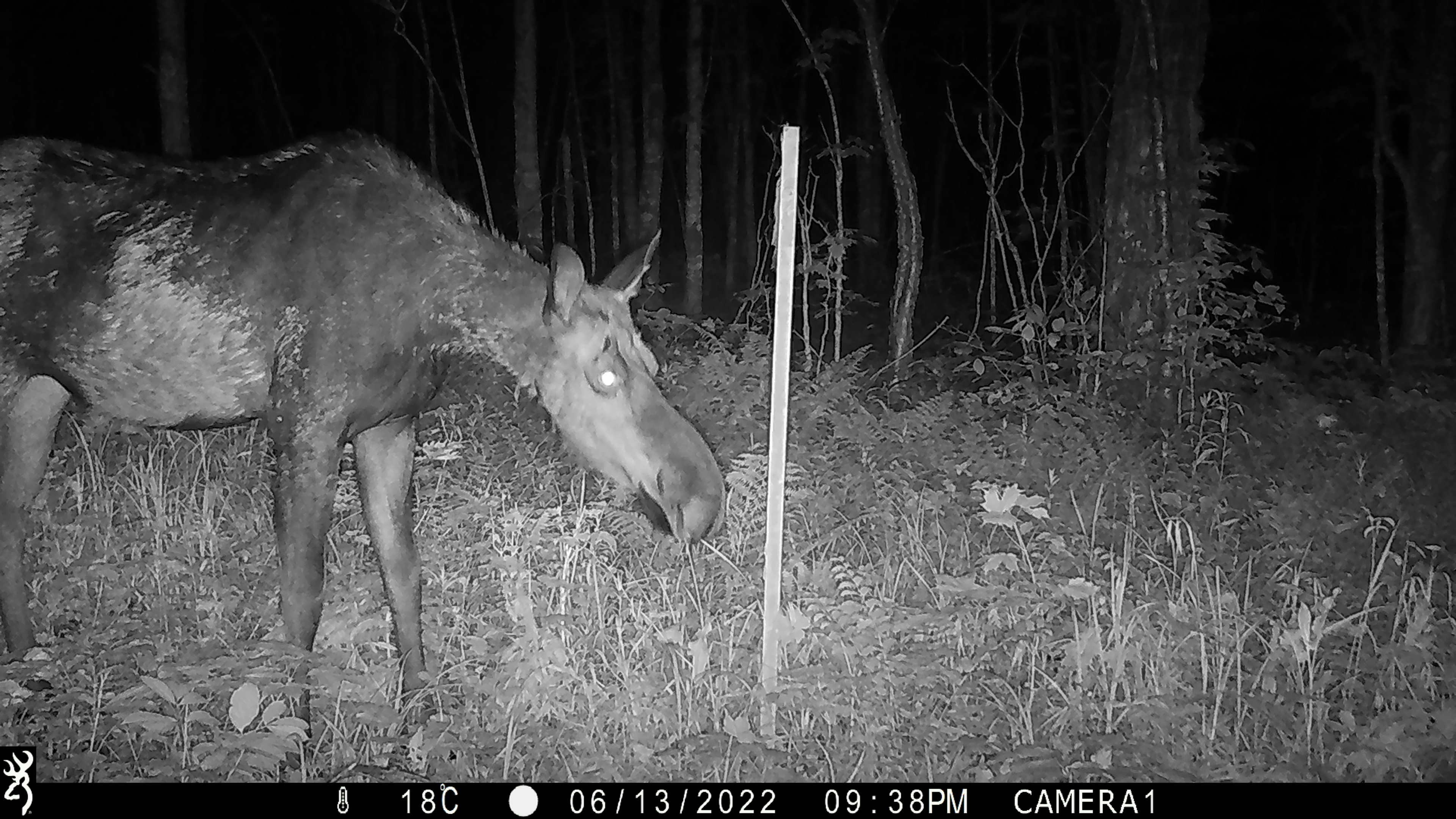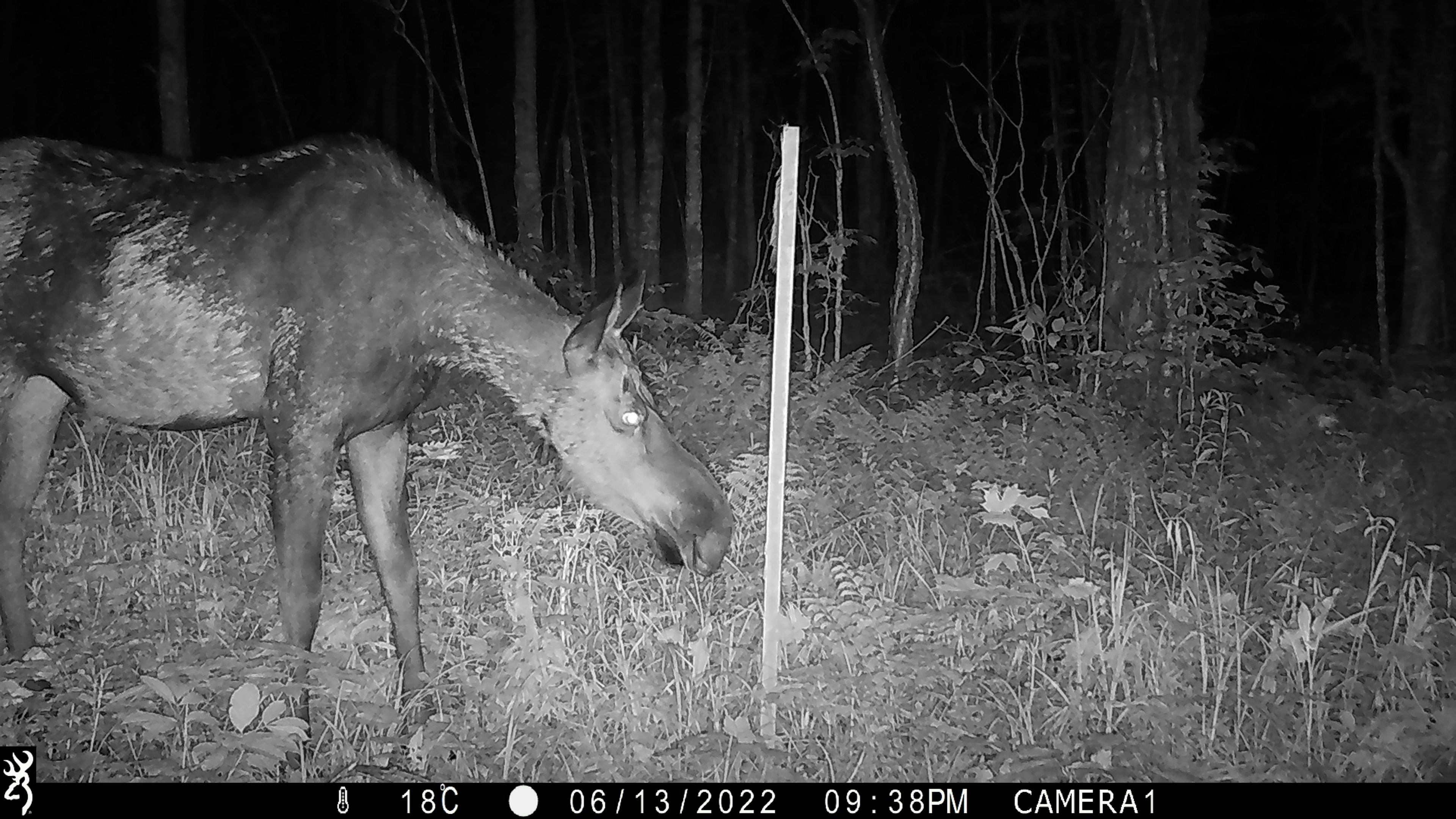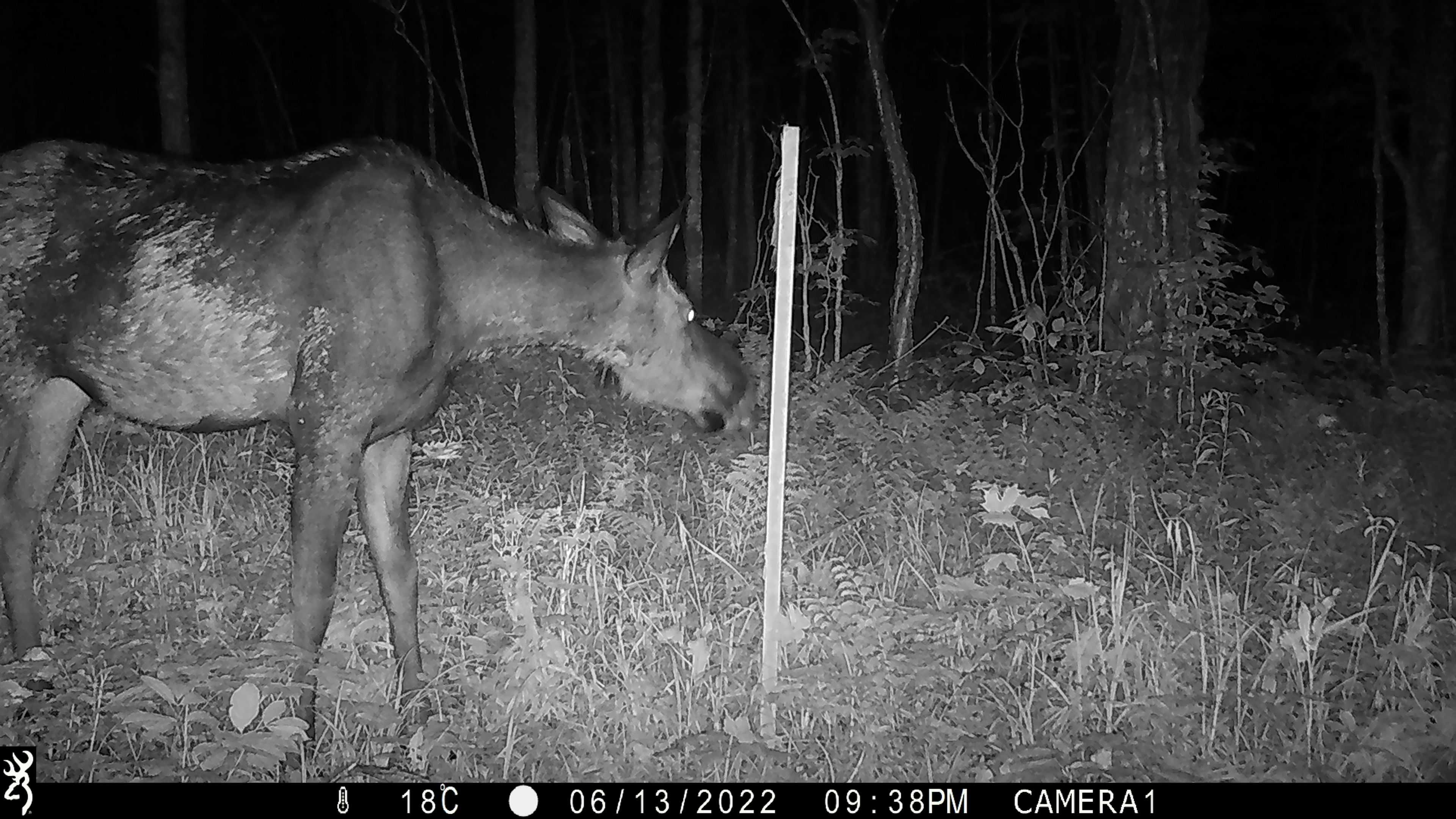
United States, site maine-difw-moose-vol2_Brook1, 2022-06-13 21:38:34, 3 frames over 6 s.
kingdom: Animalia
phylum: Chordata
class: Mammalia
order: Artiodactyla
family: Cervidae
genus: Alces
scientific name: Alces alces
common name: moose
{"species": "moose (Alces alces)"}